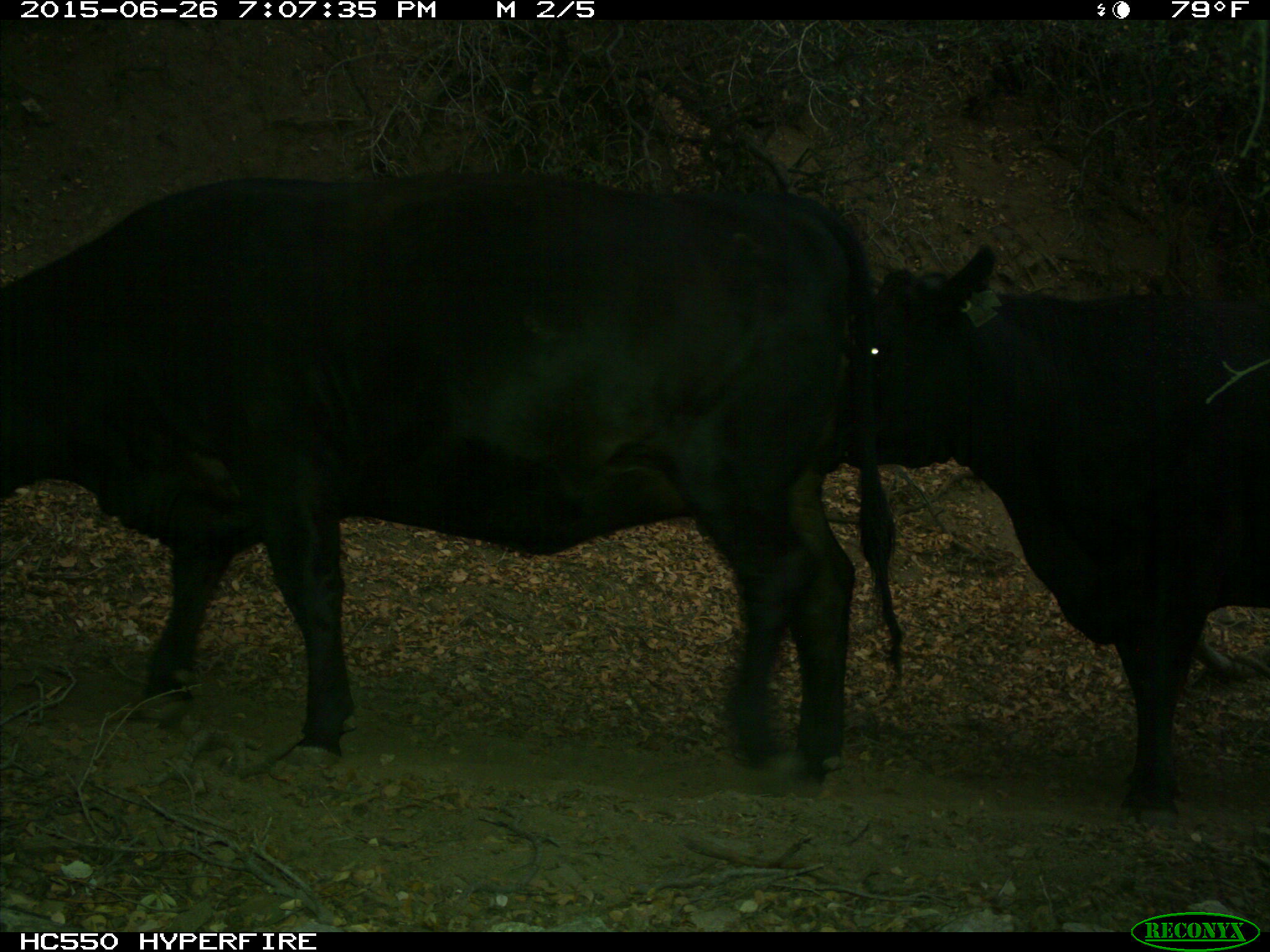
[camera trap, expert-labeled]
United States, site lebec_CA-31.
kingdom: Animalia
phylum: Chordata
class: Mammalia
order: Artiodactyla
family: Bovidae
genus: Bos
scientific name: Bos taurus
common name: domestic cow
Bos taurus (domestic cow).